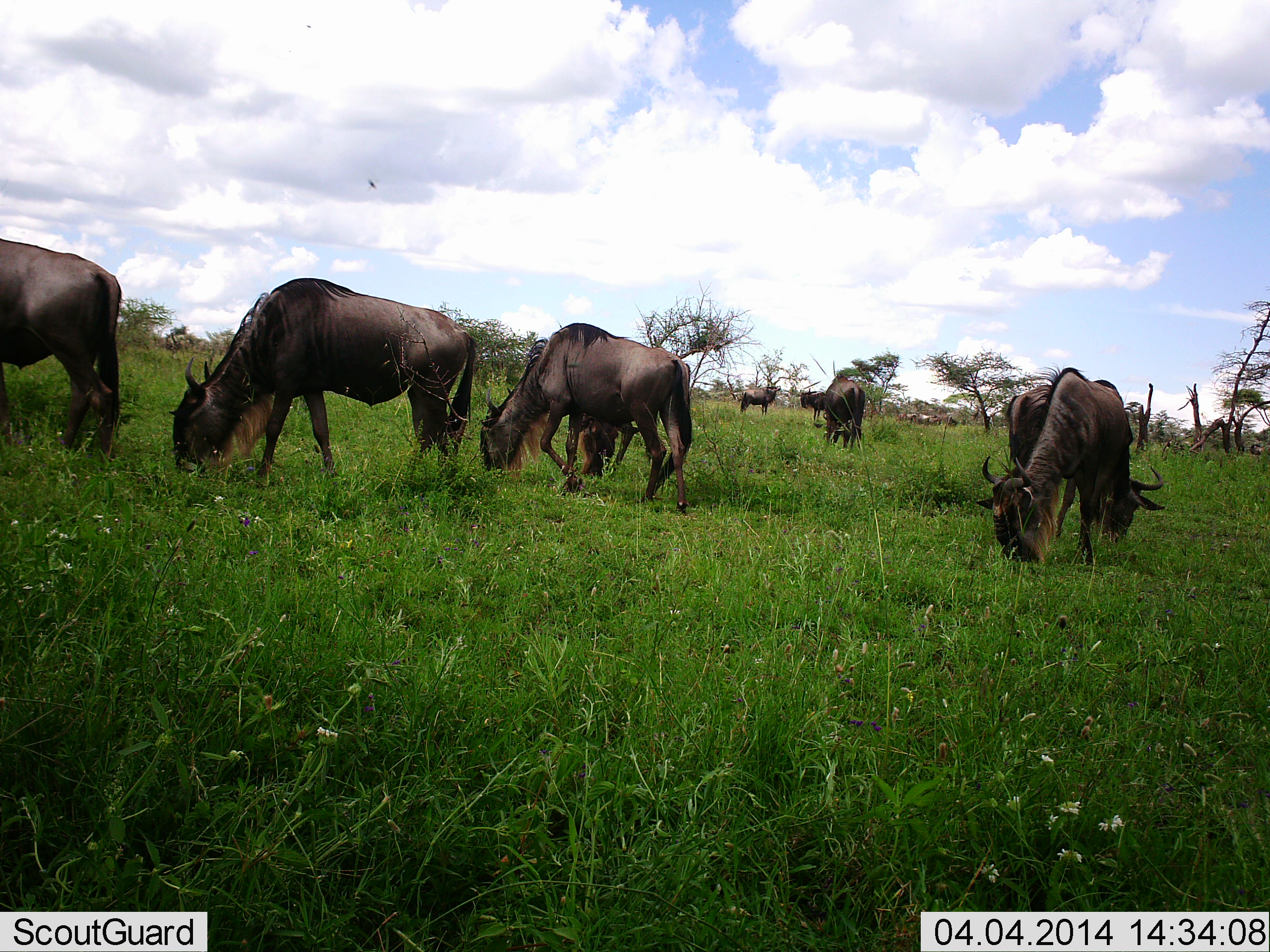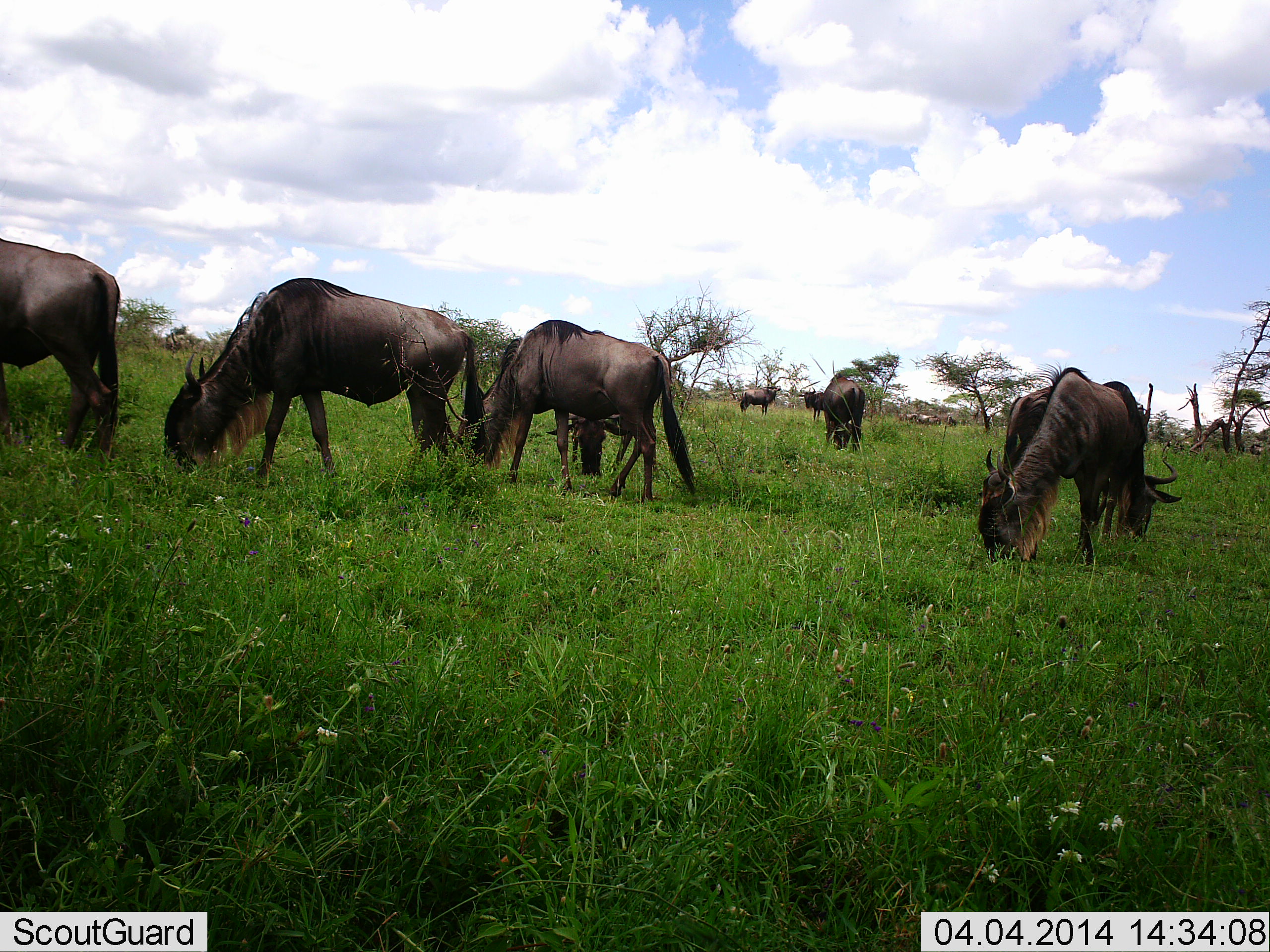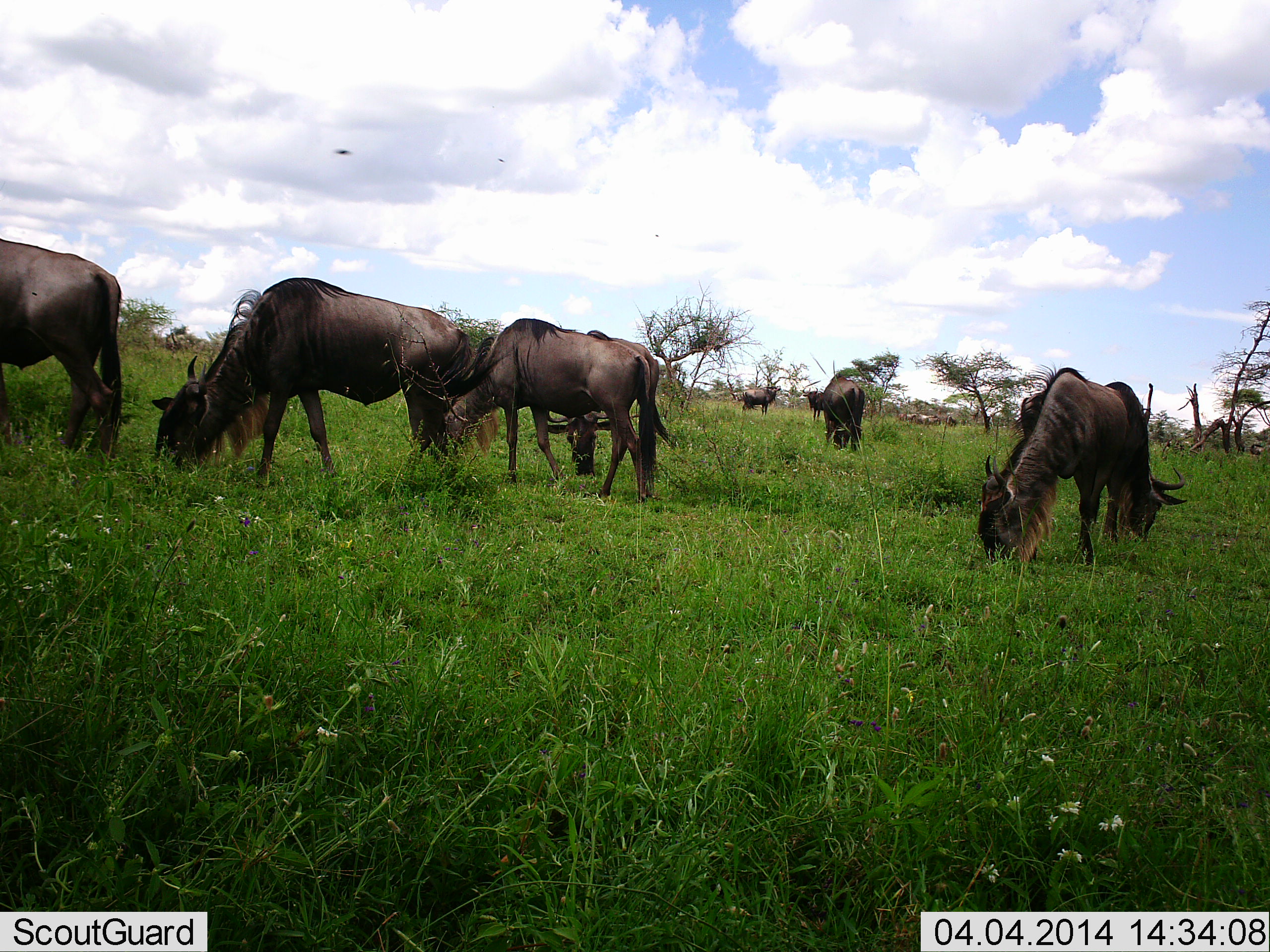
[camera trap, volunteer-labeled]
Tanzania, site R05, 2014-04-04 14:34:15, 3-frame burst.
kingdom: Animalia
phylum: Chordata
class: Mammalia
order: Artiodactyla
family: Bovidae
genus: Connochaetes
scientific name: Connochaetes taurinus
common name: blue wildebeest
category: wildebeest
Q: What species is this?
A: Wildebeest (blue wildebeest) (Connochaetes taurinus).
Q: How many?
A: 8.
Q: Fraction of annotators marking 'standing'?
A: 33%.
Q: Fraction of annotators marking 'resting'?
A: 0%.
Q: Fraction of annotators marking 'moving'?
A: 17%.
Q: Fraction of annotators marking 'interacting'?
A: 0%.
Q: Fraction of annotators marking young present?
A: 0%.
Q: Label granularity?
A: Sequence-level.